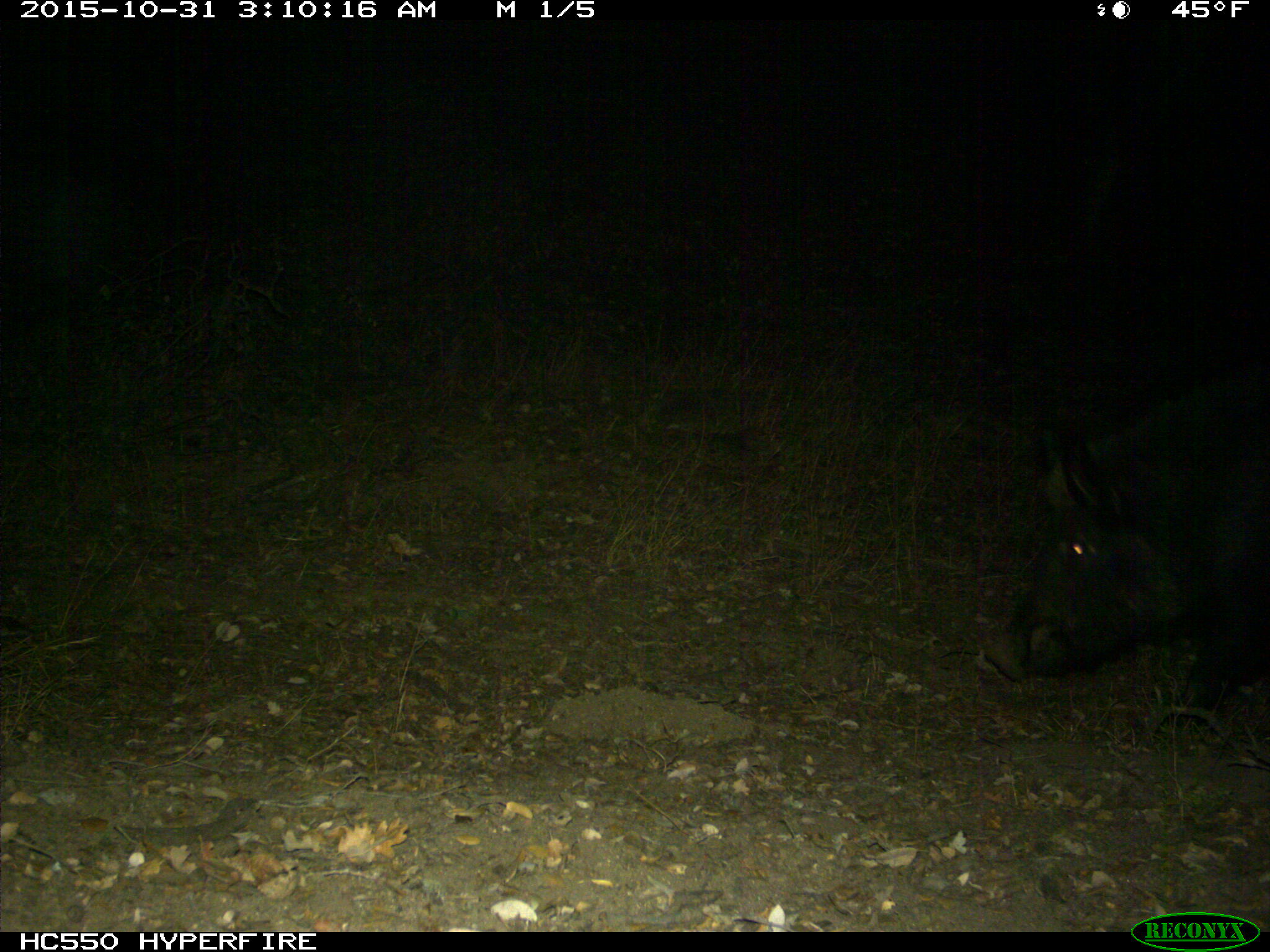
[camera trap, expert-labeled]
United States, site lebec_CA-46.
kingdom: Animalia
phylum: Chordata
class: Mammalia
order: Artiodactyla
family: Suidae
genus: Sus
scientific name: Sus scrofa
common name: wild boar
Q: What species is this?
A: Sus scrofa (wild boar).